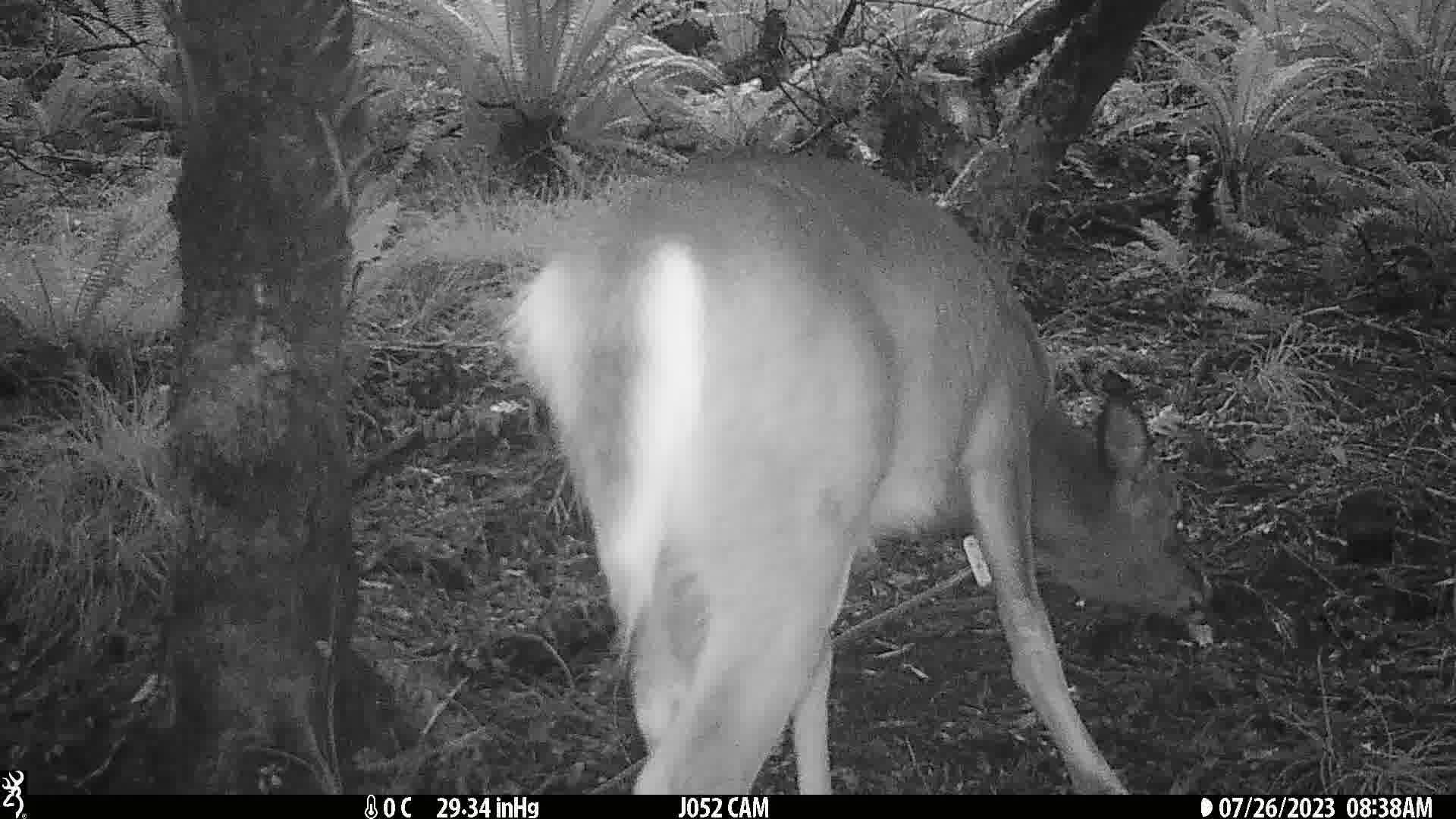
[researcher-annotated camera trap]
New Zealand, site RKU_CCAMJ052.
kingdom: Animalia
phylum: Chordata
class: Mammalia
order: Artiodactyla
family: Cervidae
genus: Odocoileus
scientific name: Odocoileus virginianus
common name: white-tailed deer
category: white tailed deer